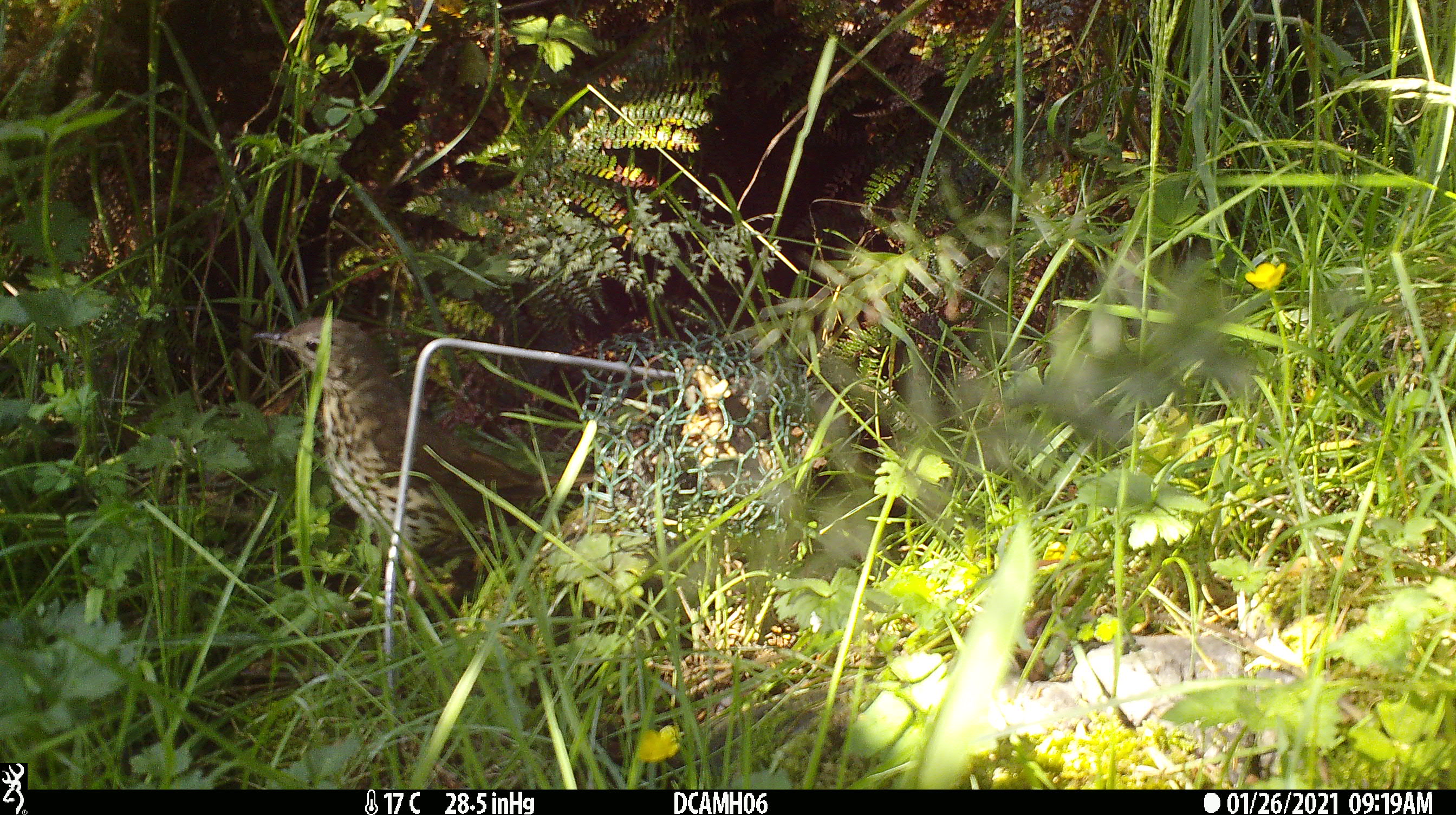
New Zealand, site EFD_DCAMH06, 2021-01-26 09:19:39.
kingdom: Animalia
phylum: Chordata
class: Aves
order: Passeriformes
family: Turdidae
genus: Turdus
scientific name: Turdus philomelos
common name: song thrush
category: thrush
Thrush (song thrush) (Turdus philomelos).